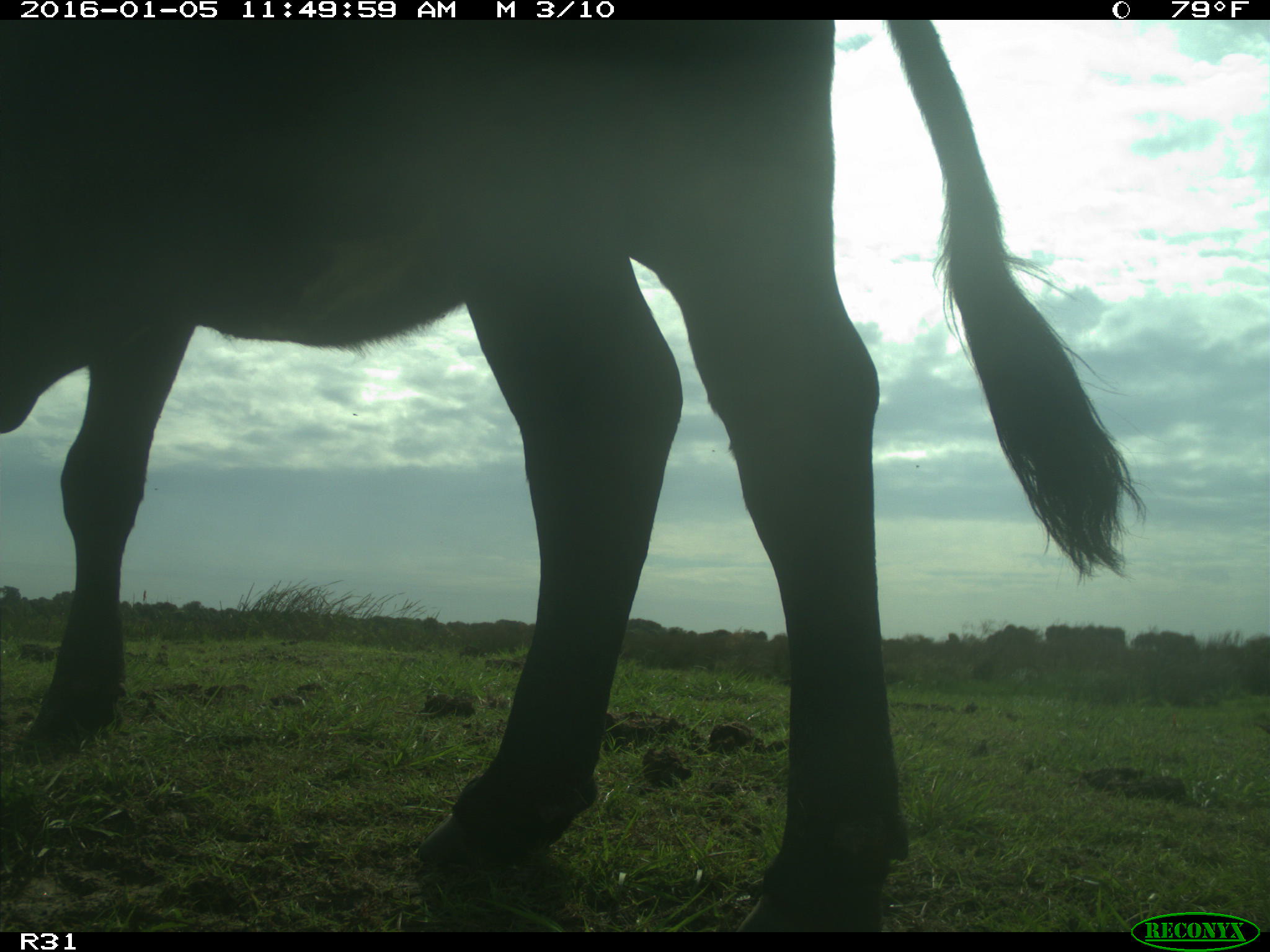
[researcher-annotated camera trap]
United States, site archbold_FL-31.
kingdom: Animalia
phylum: Chordata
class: Mammalia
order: Artiodactyla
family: Bovidae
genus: Bos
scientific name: Bos taurus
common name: domestic cow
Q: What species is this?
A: Bos taurus (domestic cow).